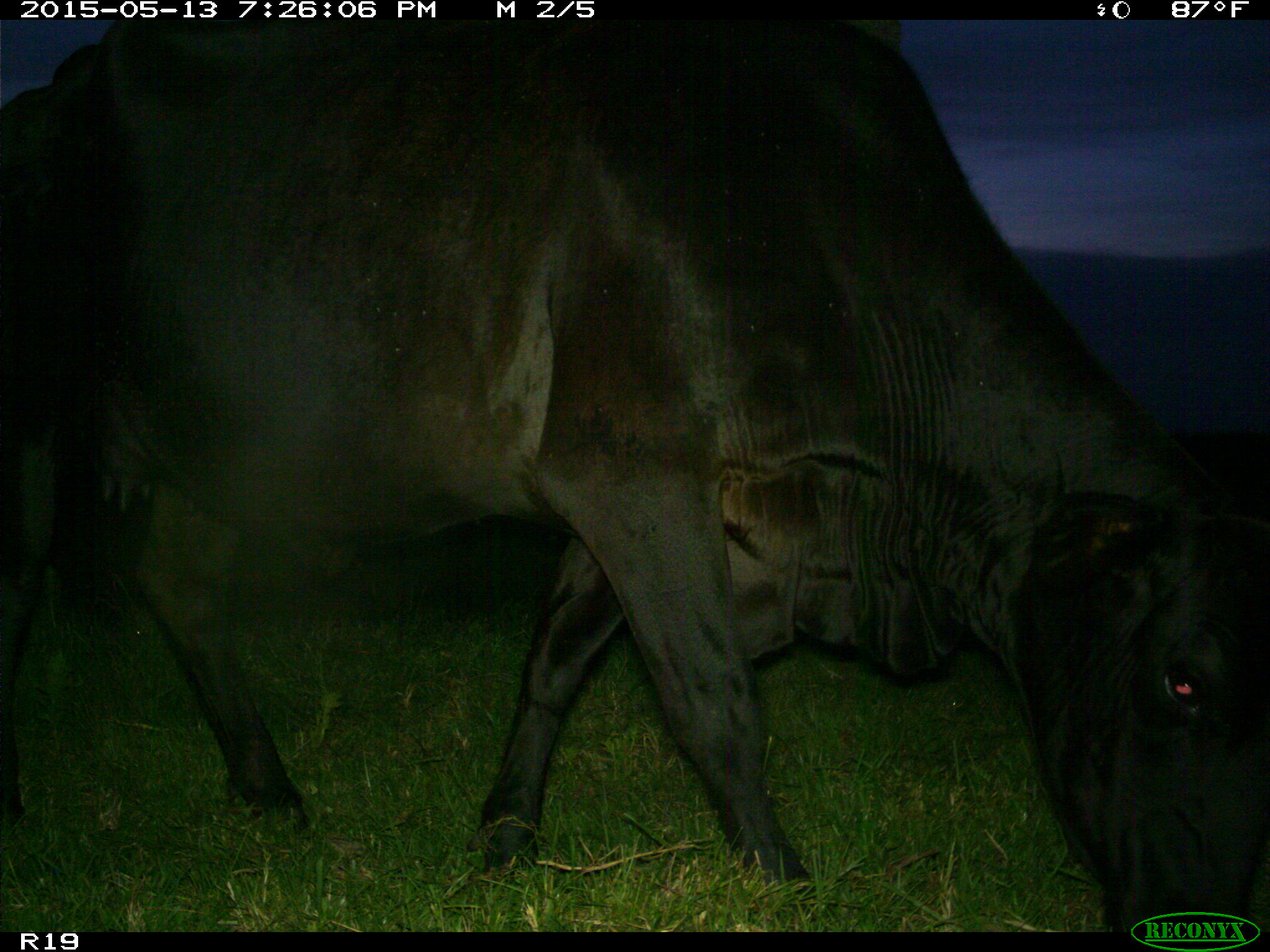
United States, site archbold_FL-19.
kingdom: Animalia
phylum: Chordata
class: Mammalia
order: Artiodactyla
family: Bovidae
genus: Bos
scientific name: Bos taurus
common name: domestic cow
Bos taurus (domestic cow).